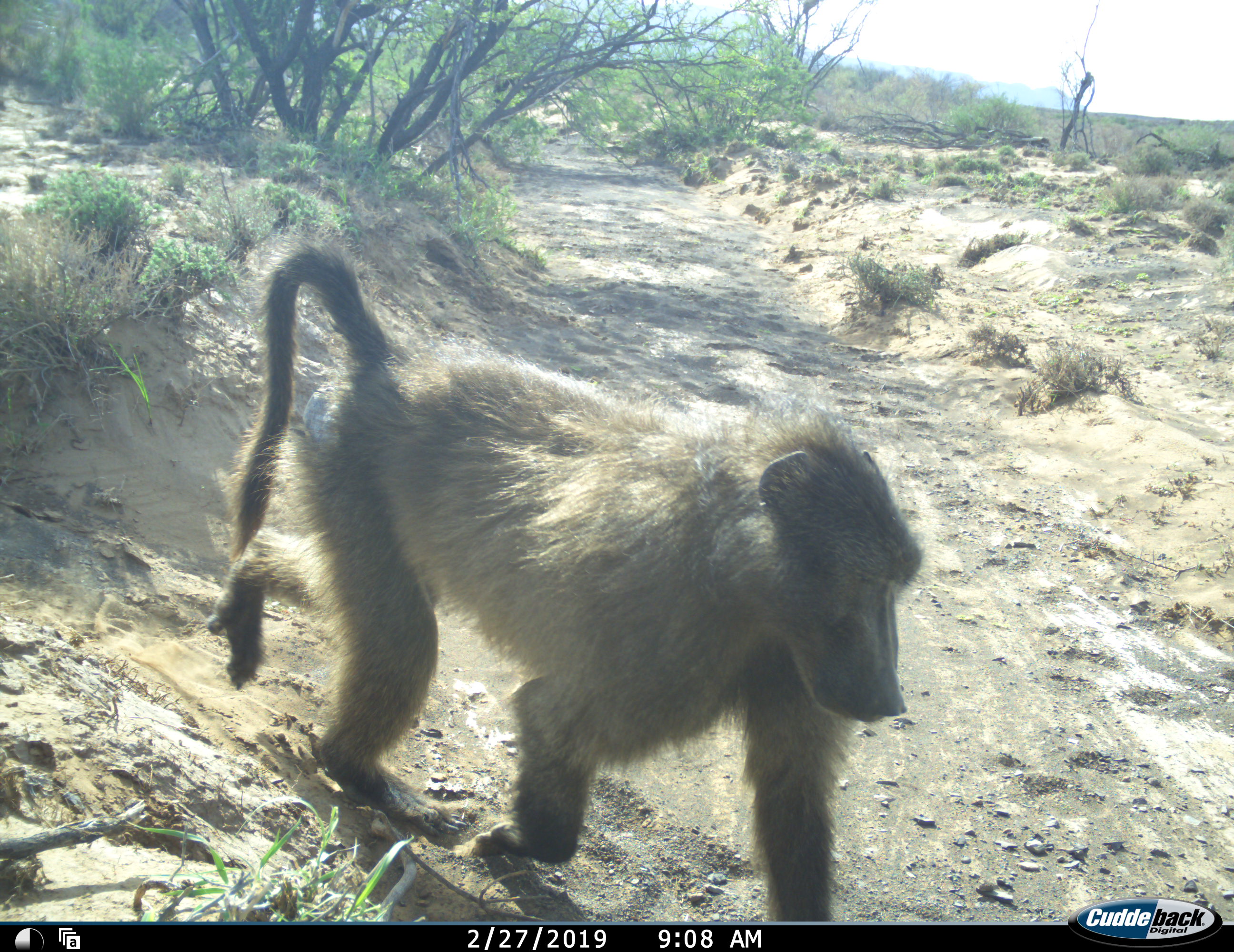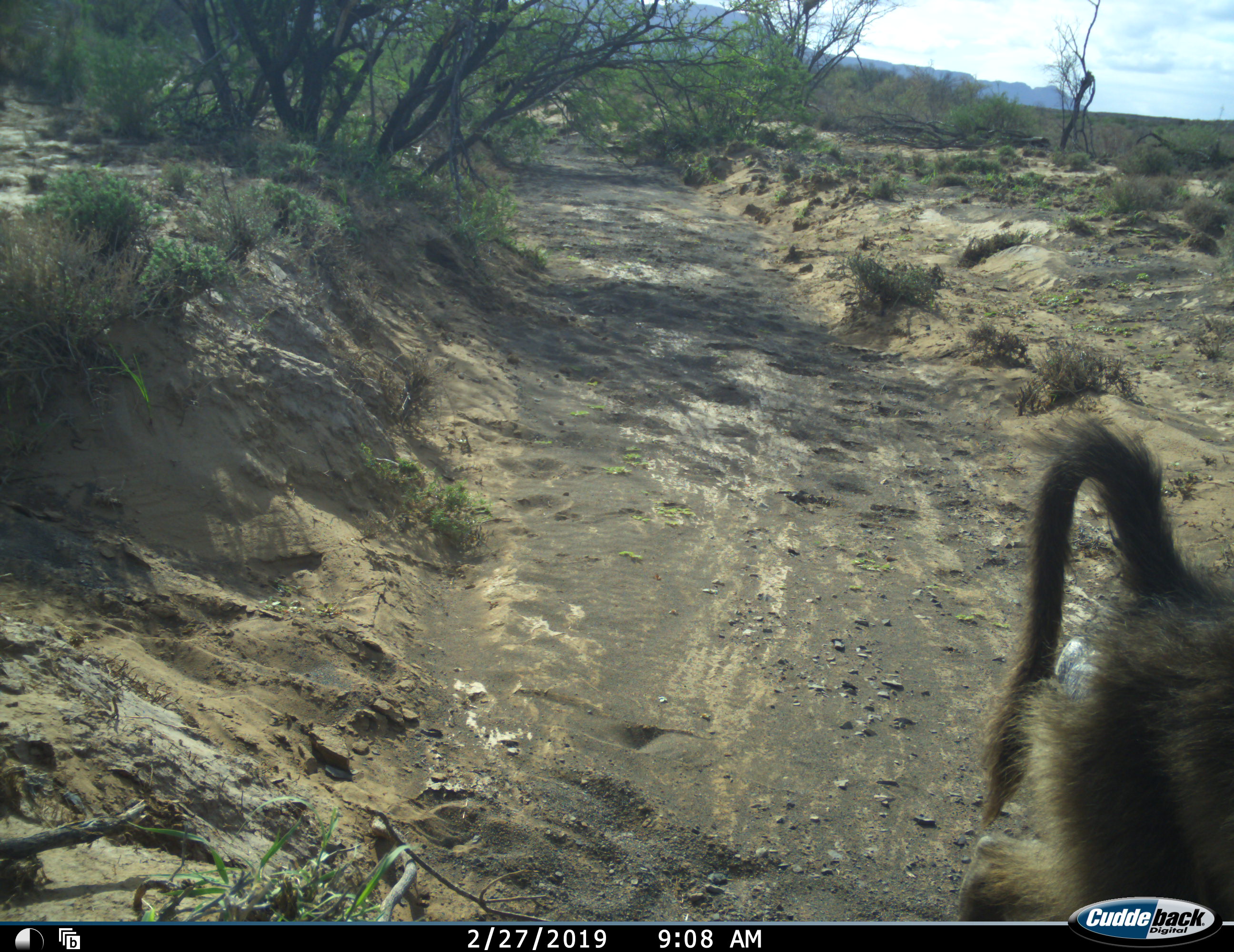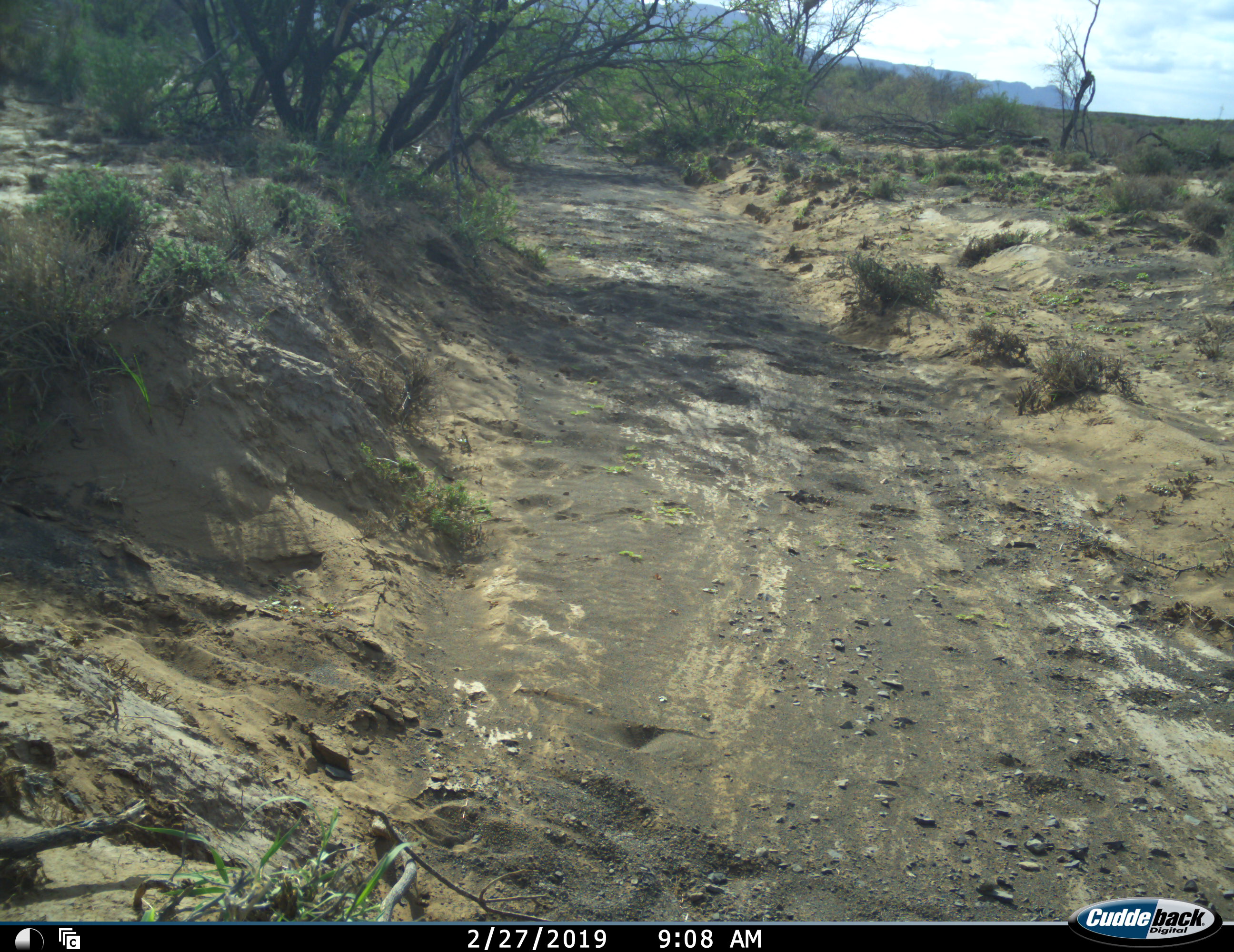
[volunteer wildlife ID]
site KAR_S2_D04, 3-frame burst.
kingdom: Animalia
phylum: Chordata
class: Mammalia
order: Primates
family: Cercopithecidae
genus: Papio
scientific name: Papio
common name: baboon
Baboon (Papio), count 1. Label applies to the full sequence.